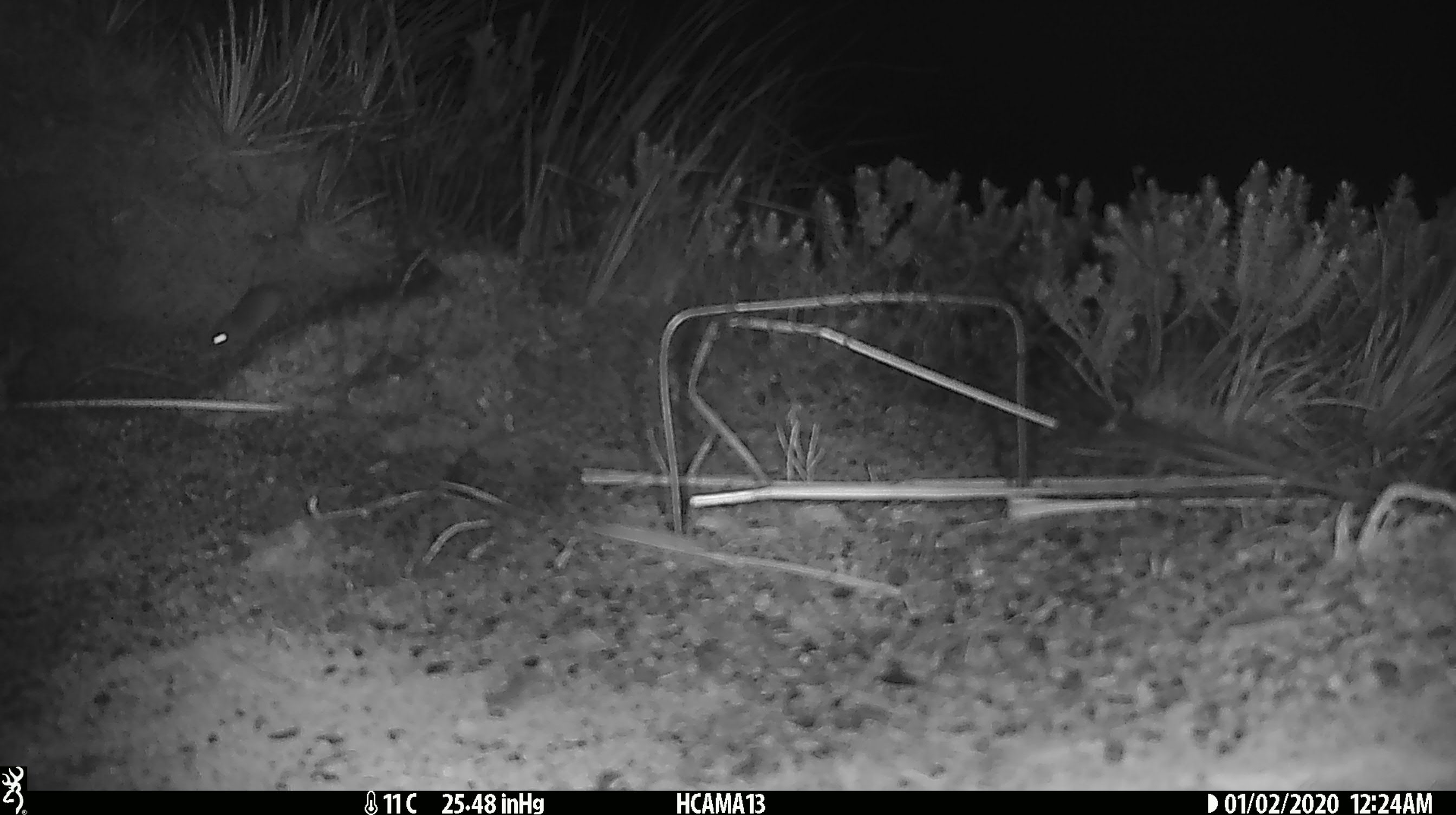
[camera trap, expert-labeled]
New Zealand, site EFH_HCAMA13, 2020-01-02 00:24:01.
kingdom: Animalia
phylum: Chordata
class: Mammalia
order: Rodentia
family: Muridae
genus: Mus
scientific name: Mus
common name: mouse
Mouse (Mus).